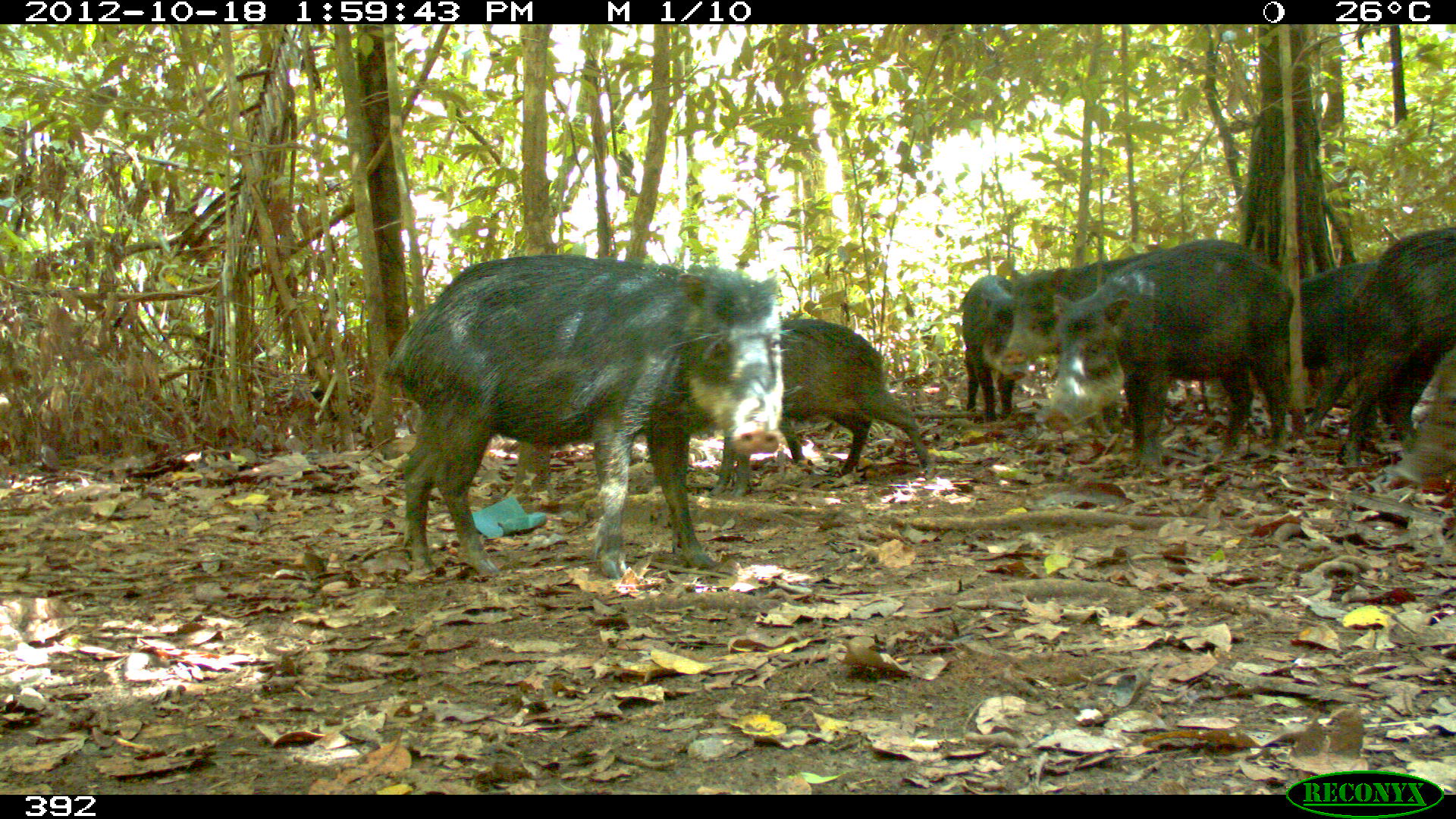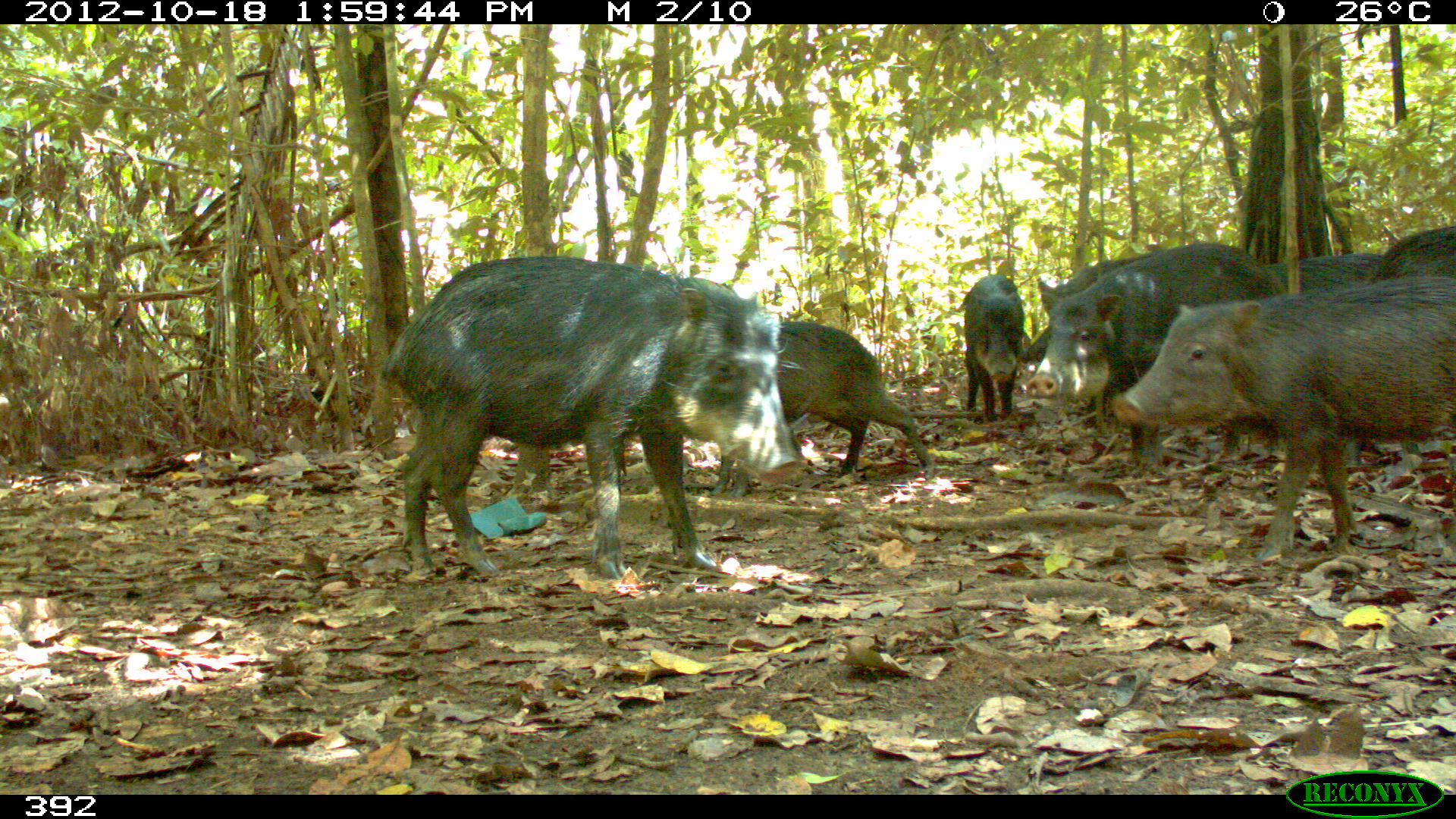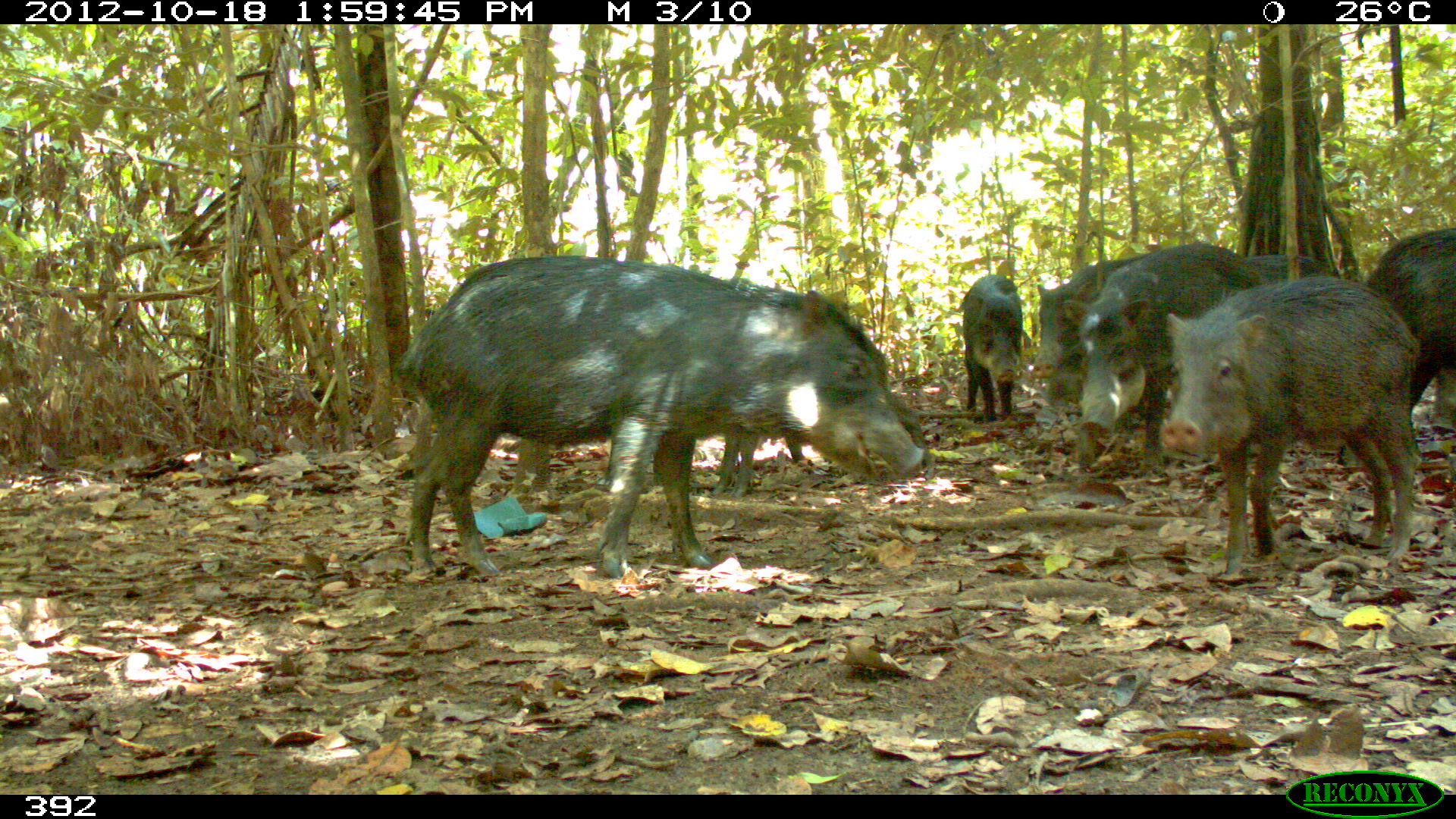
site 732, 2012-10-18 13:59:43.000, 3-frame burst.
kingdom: Animalia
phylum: Chordata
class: Mammalia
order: Artiodactyla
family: Tayassuidae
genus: Tayassu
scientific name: Tayassu pecari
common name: white-lipped peccary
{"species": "Tayassu pecari (white-lipped peccary)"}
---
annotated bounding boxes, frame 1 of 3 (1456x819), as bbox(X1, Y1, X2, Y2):
tayassu pecari: bbox(376, 253, 787, 587); bbox(1041, 235, 1298, 475); bbox(700, 317, 938, 500); bbox(993, 247, 1177, 442); bbox(1339, 216, 1452, 470); bbox(1265, 255, 1394, 449); bbox(962, 274, 1030, 424); bbox(1394, 350, 1456, 483)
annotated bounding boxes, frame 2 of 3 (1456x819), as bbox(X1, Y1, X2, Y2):
tayassu pecari: bbox(380, 251, 811, 585); bbox(1106, 271, 1452, 556); bbox(1028, 237, 1282, 463); bbox(1024, 258, 1273, 475); bbox(709, 318, 941, 498); bbox(1236, 251, 1424, 469); bbox(958, 271, 1026, 420); bbox(1373, 222, 1455, 295)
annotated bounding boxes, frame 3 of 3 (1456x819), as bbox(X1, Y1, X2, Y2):
tayassu pecari: bbox(393, 252, 931, 585); bbox(1157, 272, 1422, 574); bbox(1064, 239, 1285, 489); bbox(1022, 248, 1190, 466); bbox(1356, 220, 1452, 451); bbox(1222, 245, 1343, 359); bbox(960, 273, 1026, 429); bbox(711, 427, 807, 496)